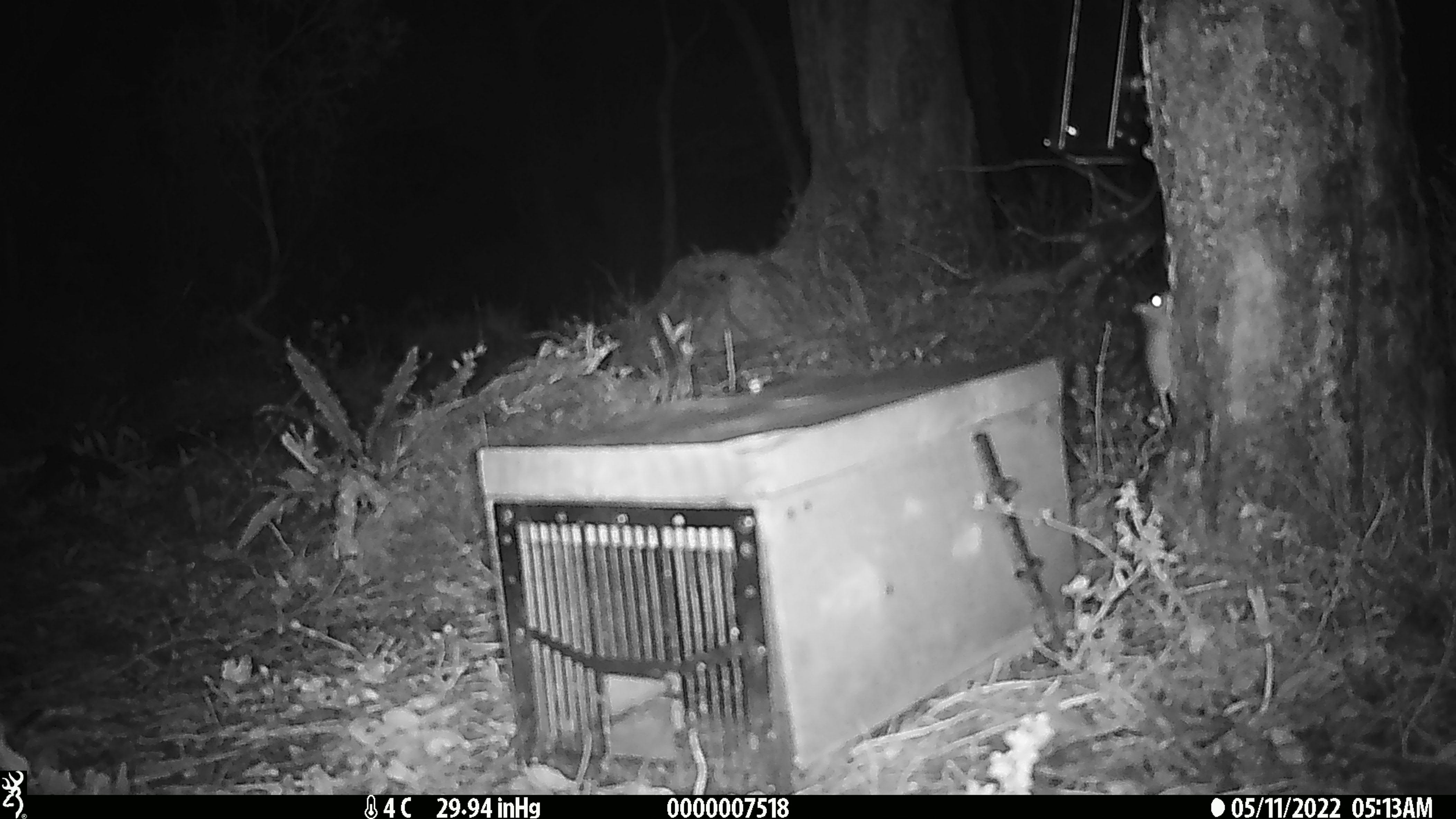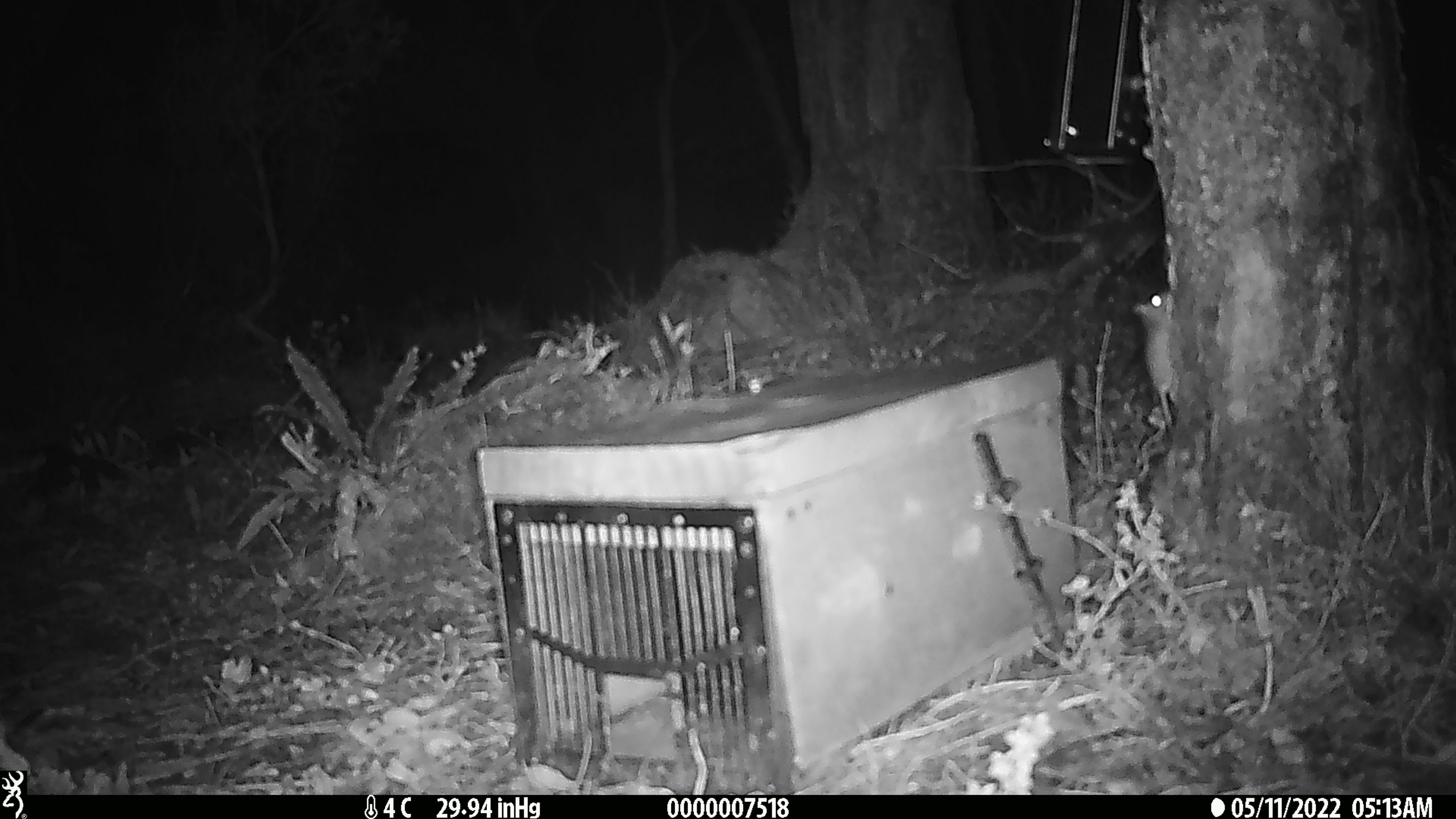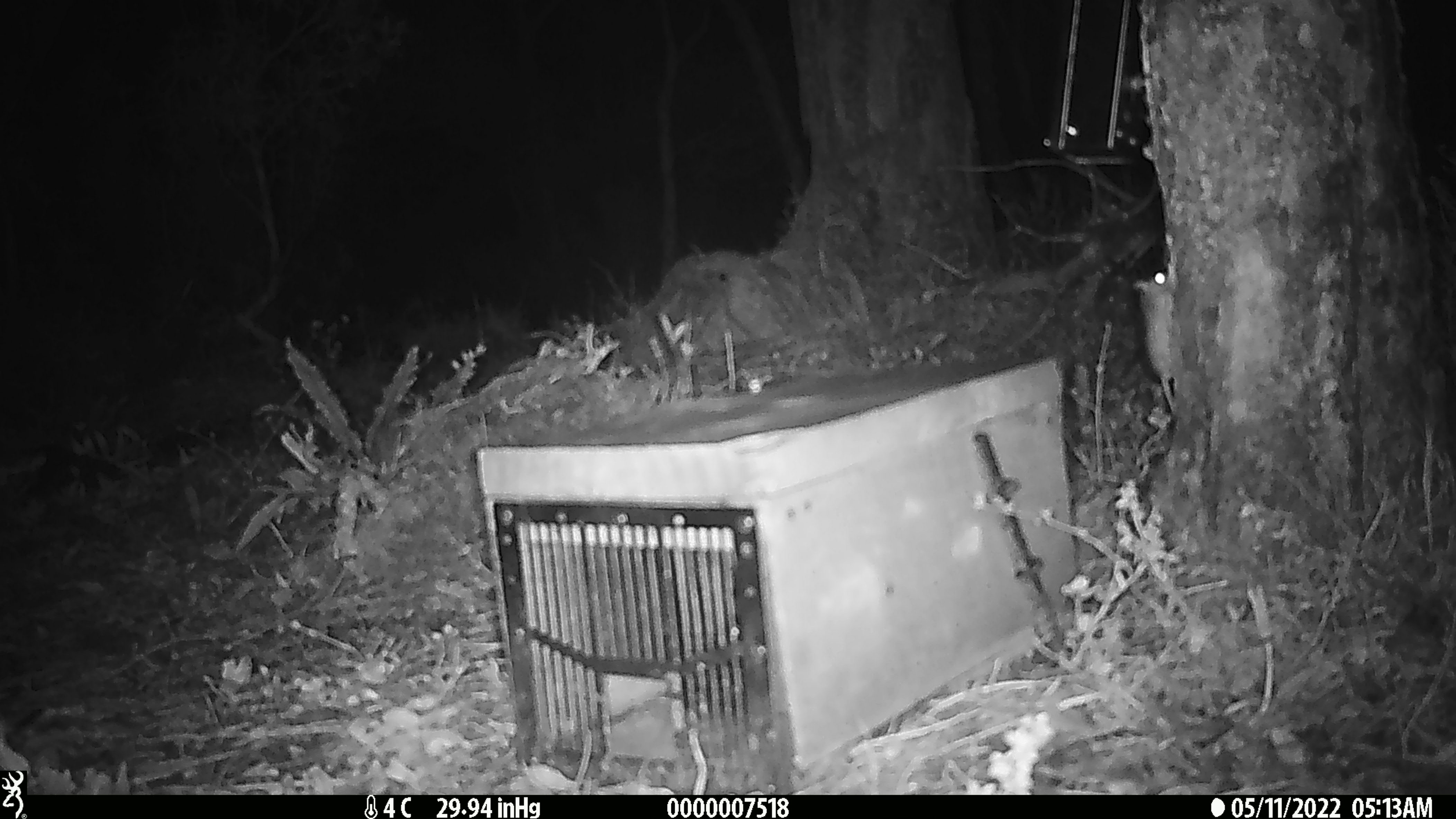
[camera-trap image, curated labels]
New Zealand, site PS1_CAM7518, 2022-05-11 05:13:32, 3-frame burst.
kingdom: Animalia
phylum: Chordata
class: Mammalia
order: Rodentia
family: Muridae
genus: Mus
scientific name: Mus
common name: mouse